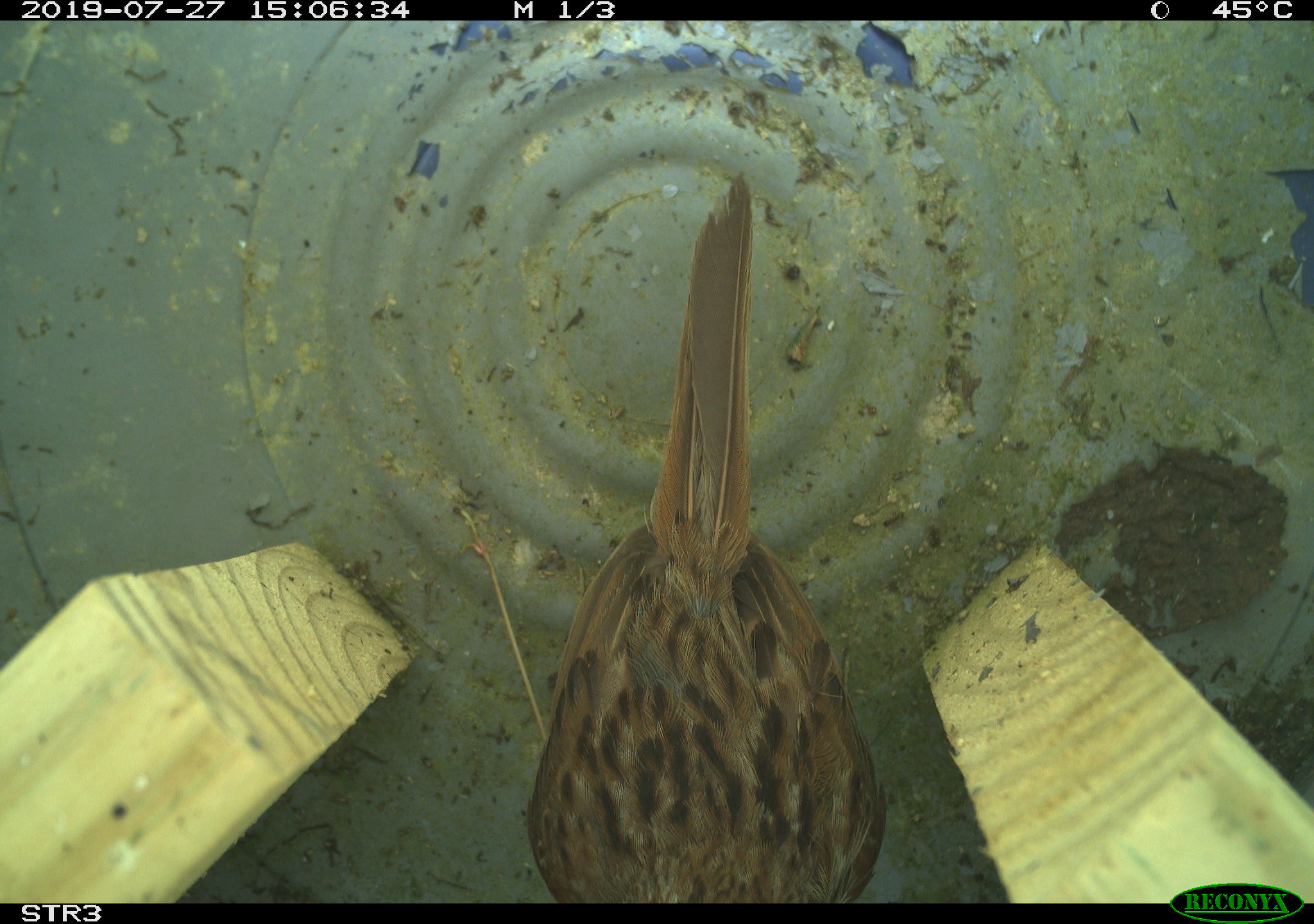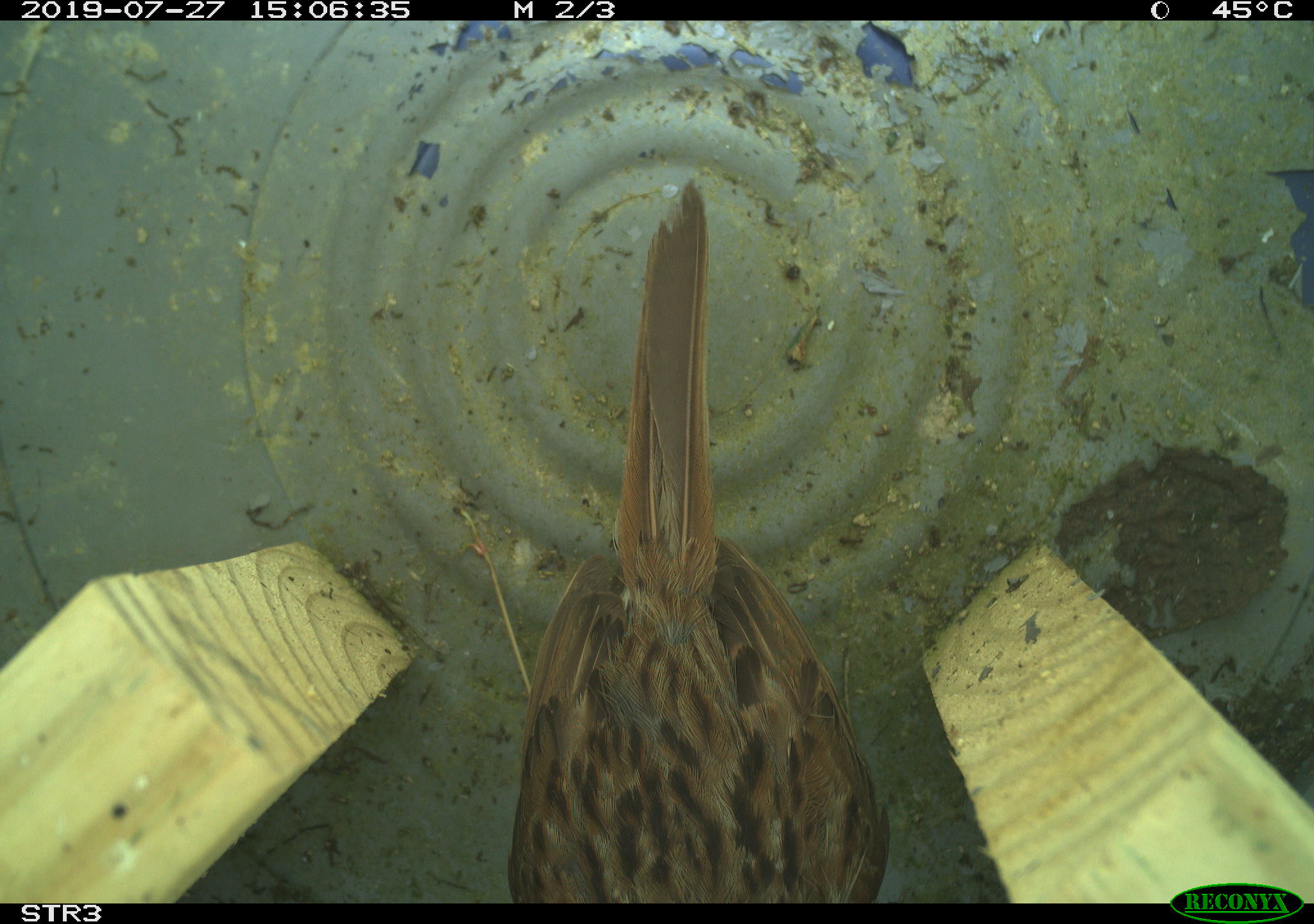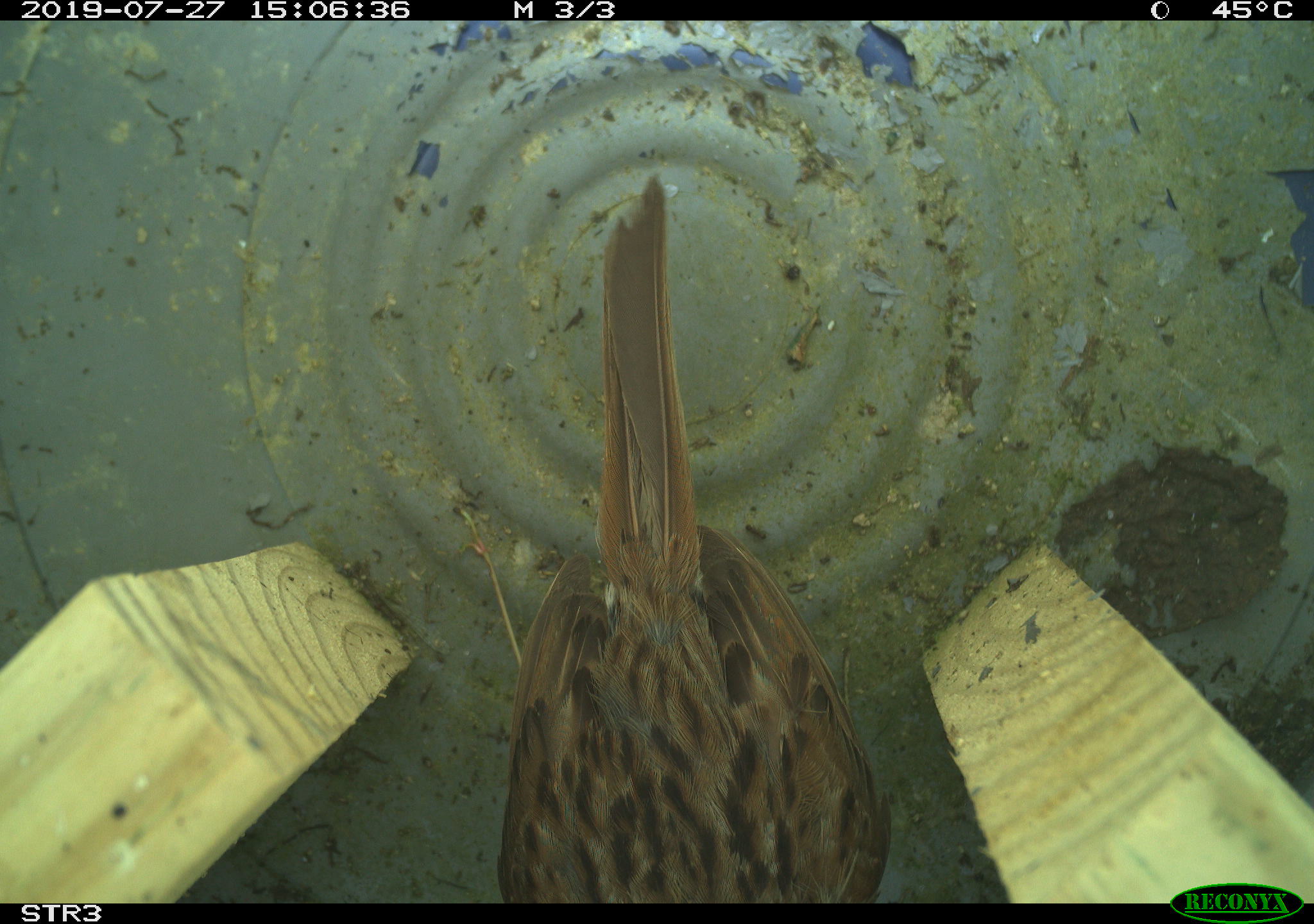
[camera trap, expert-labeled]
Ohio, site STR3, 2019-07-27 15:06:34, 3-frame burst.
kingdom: Animalia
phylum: Chordata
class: Aves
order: Passeriformes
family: Passerellidae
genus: Melospiza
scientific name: Melospiza melodia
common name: song sparrow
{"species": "song sparrow (Melospiza melodia)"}